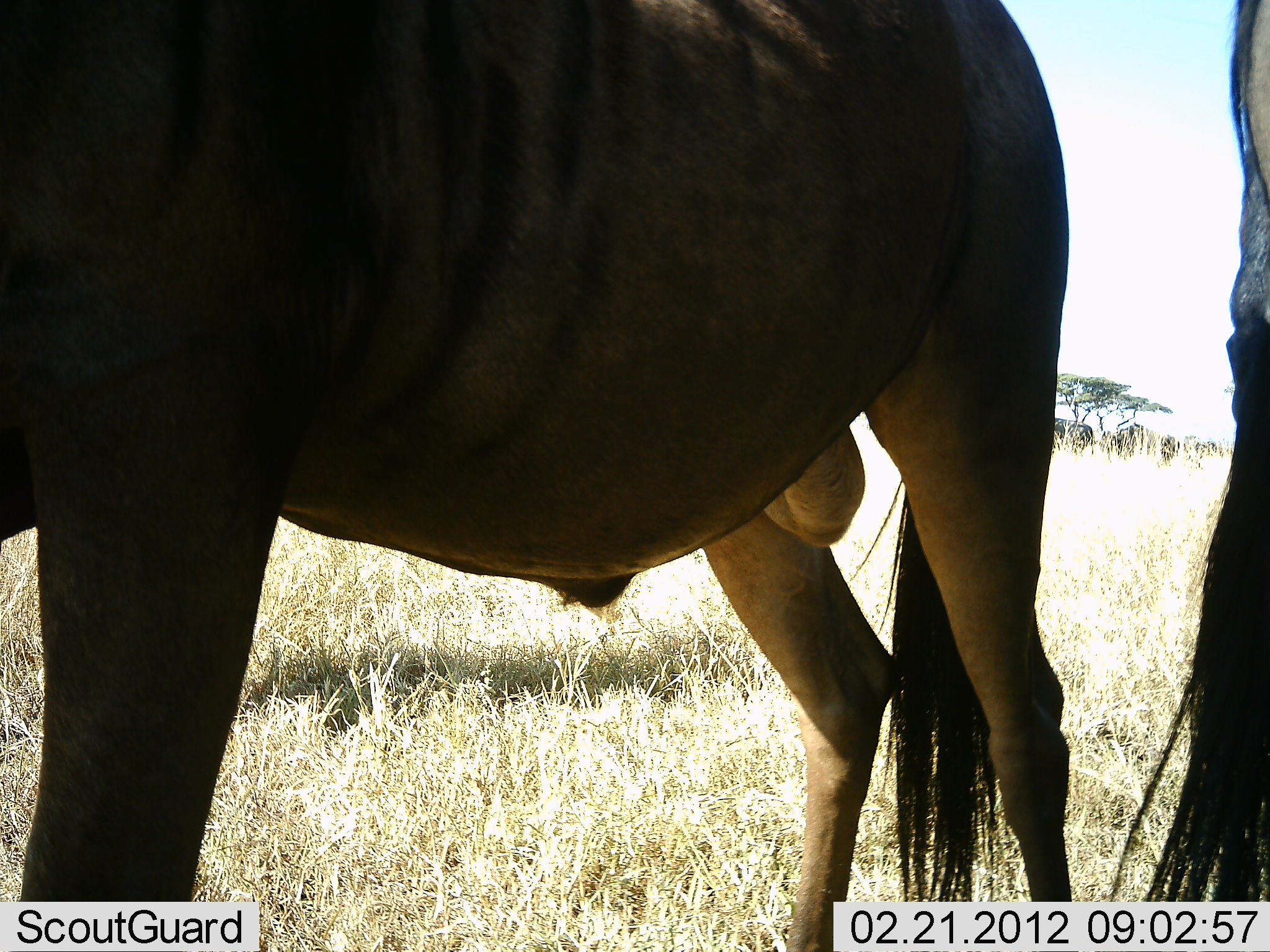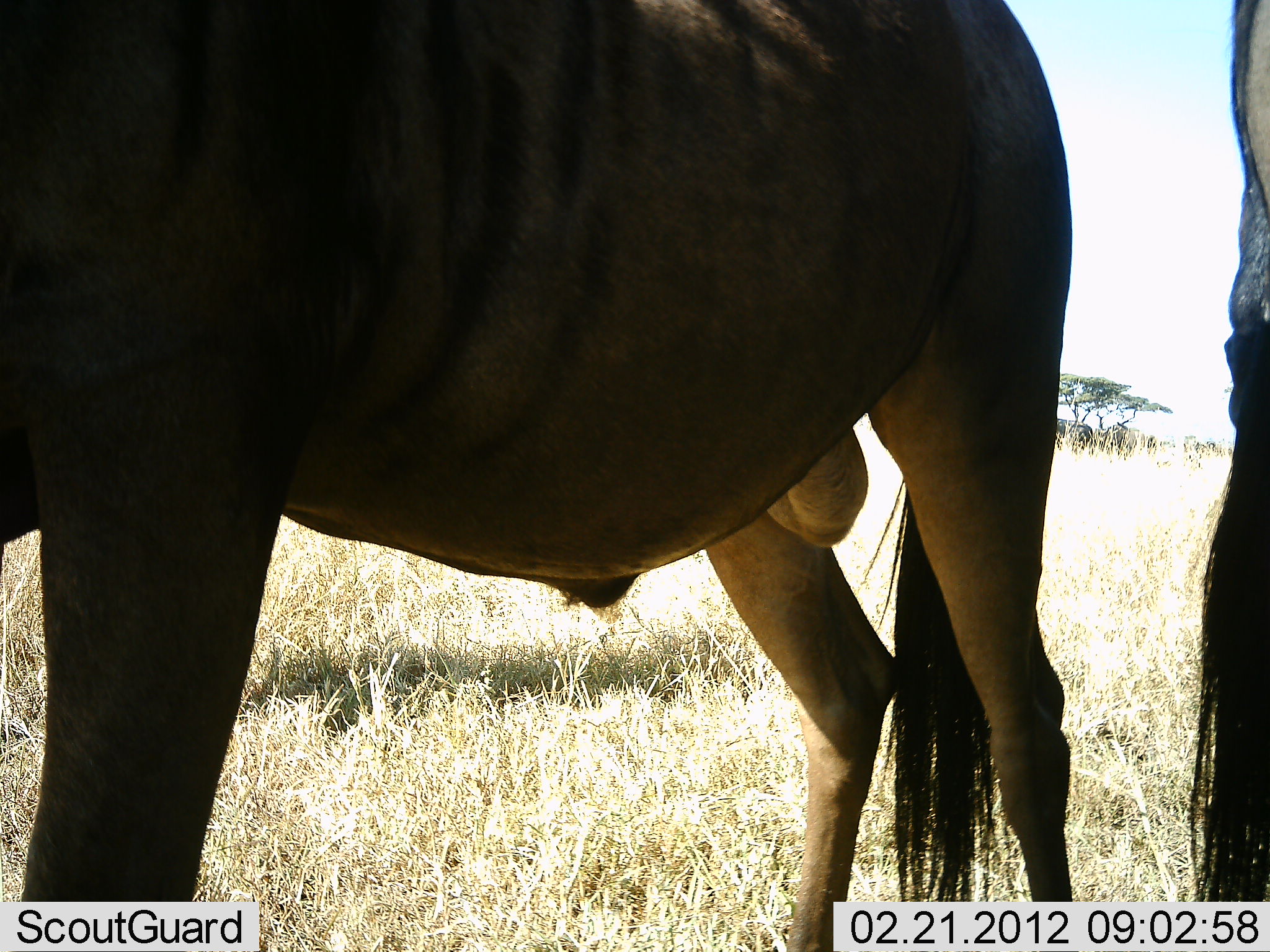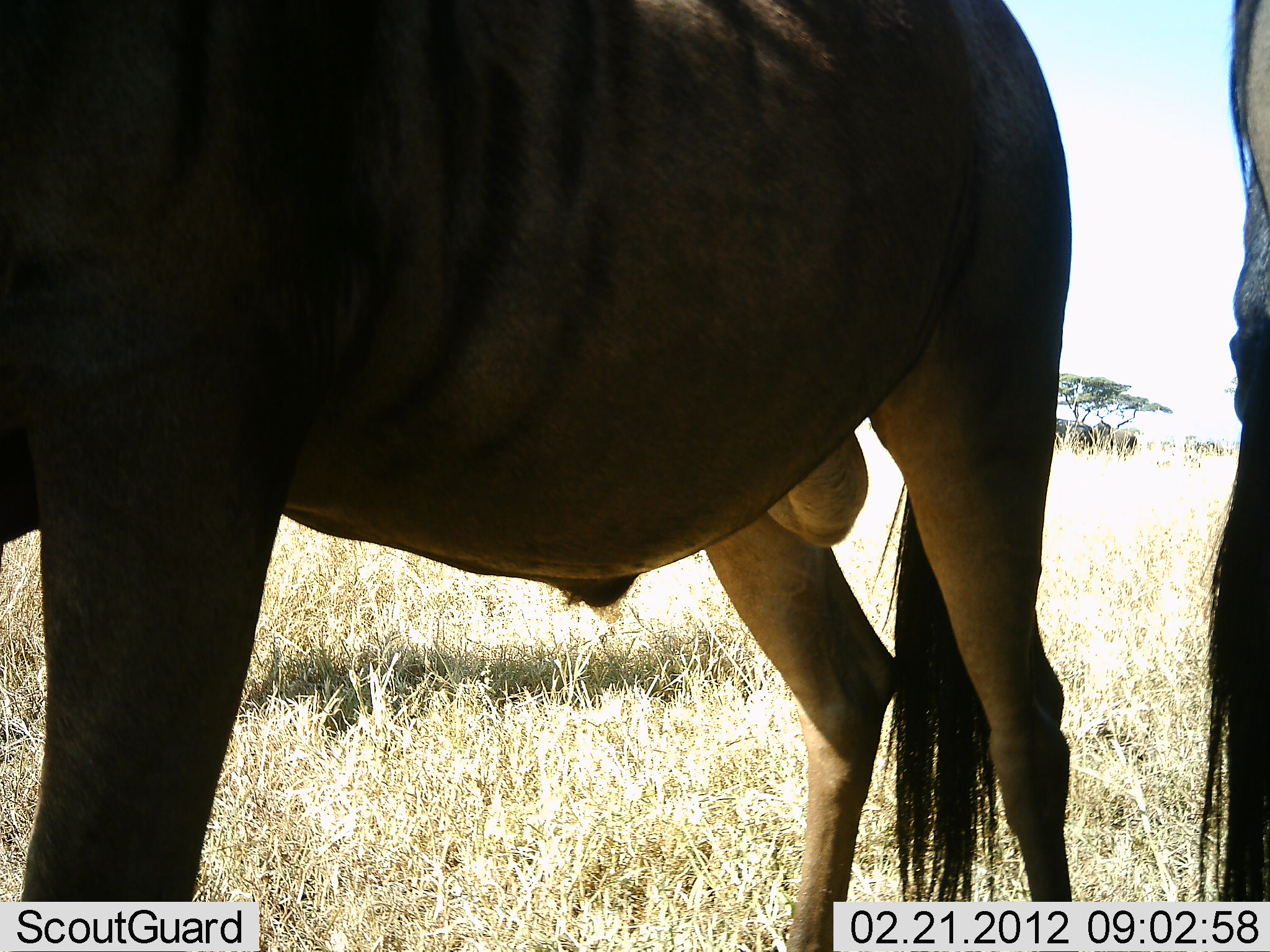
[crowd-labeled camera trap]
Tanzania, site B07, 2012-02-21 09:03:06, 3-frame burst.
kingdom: Animalia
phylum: Chordata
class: Mammalia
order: Artiodactyla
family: Bovidae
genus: Connochaetes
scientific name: Connochaetes taurinus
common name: blue wildebeest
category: wildebeest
Wildebeest (blue wildebeest) (Connochaetes taurinus), count 4. Behavior (volunteer vote fractions): standing 100%, resting 0%, moving 43%, interacting 0%. Young present (vote fraction): 0%. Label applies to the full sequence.